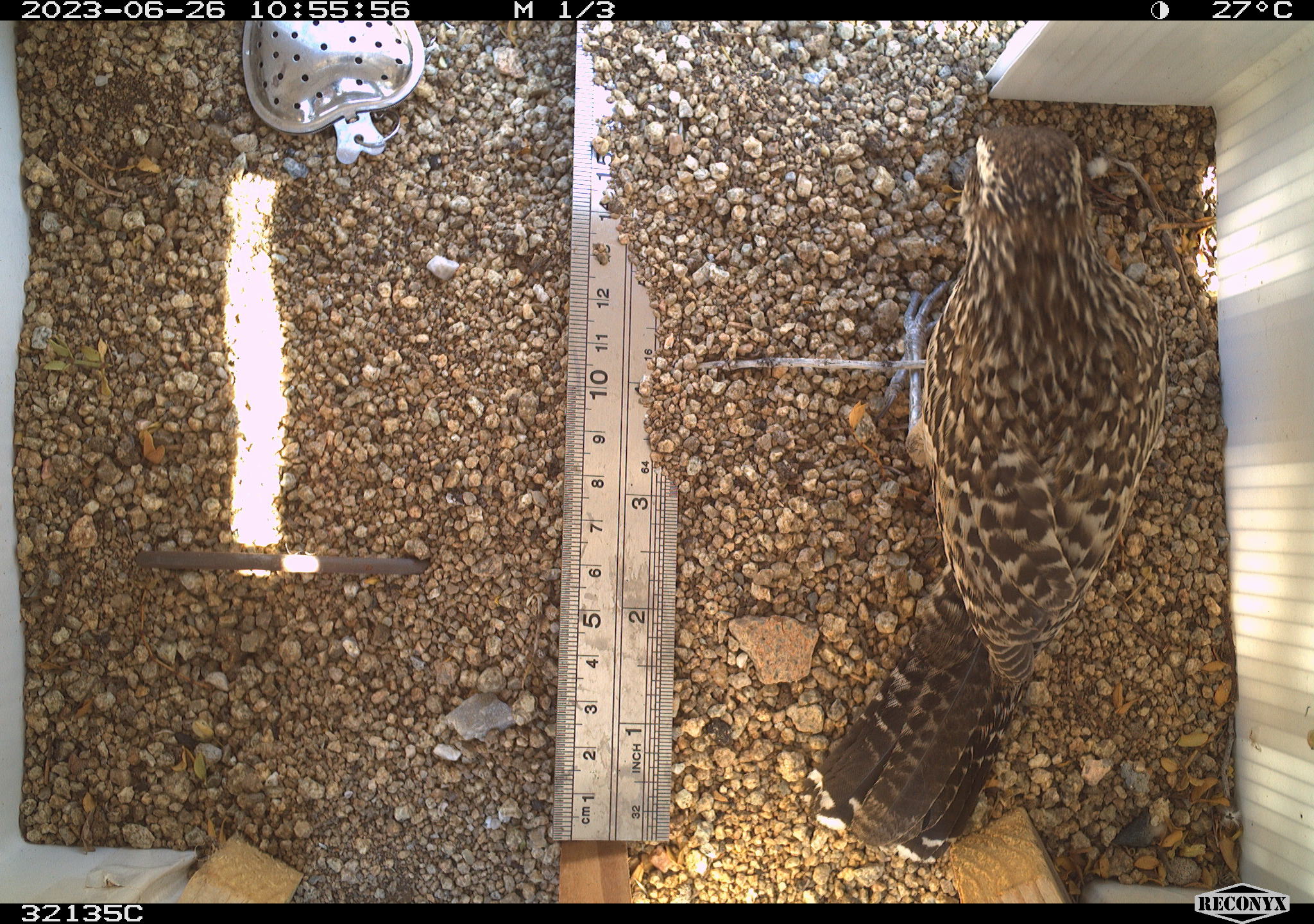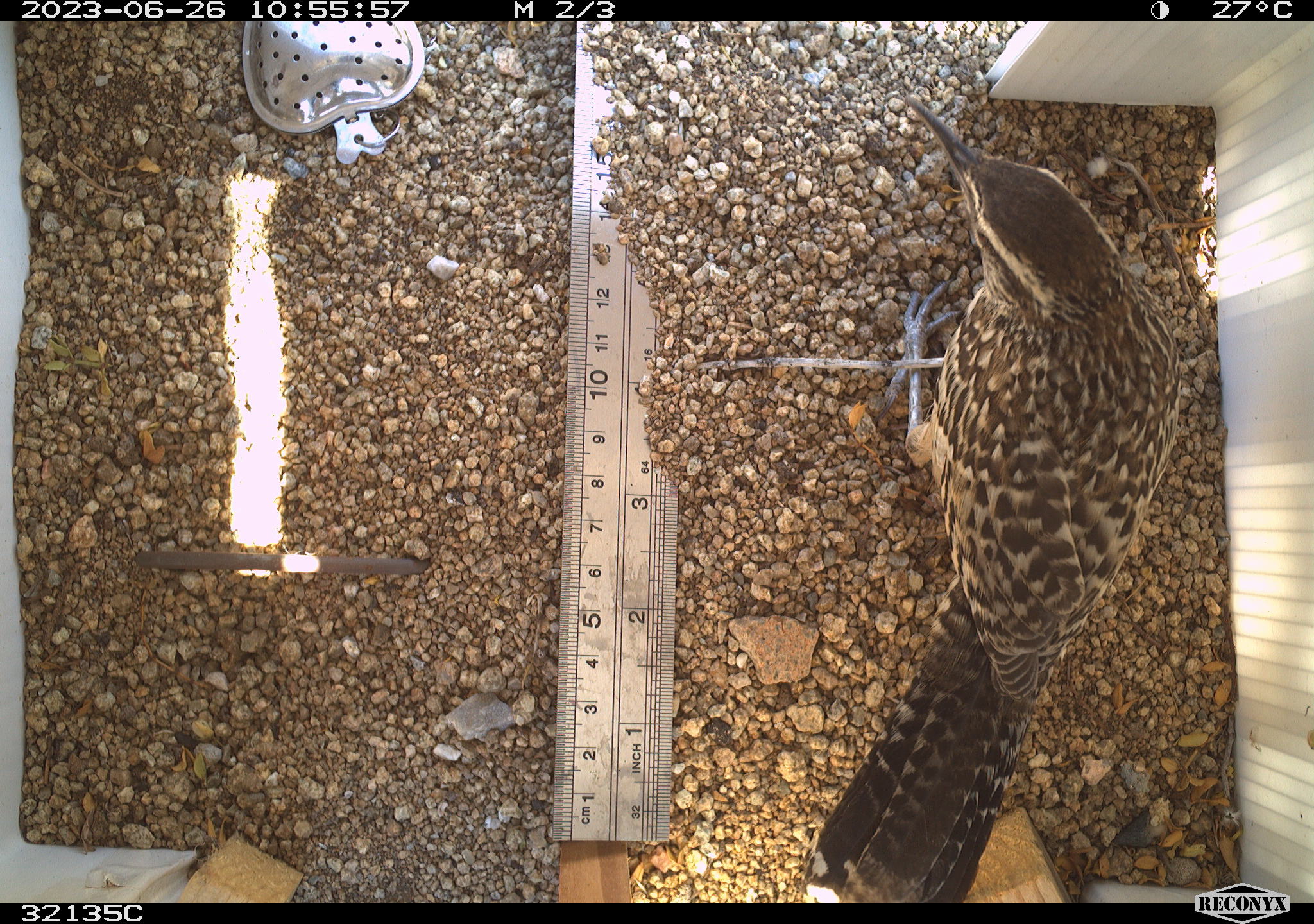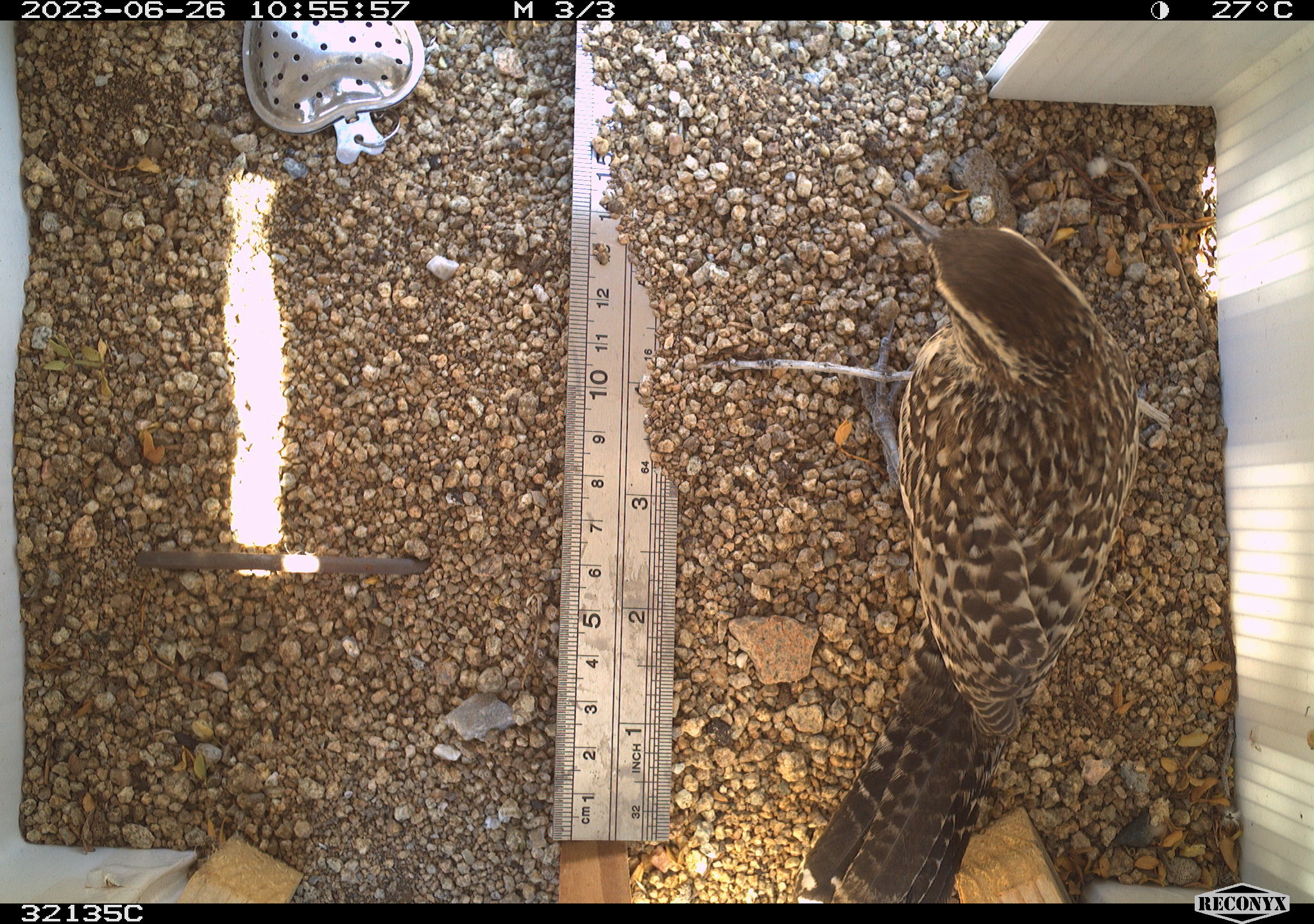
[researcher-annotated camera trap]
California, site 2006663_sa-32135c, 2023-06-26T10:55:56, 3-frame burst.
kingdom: Animalia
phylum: Chordata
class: Aves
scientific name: Aves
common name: bird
Bird (Aves).